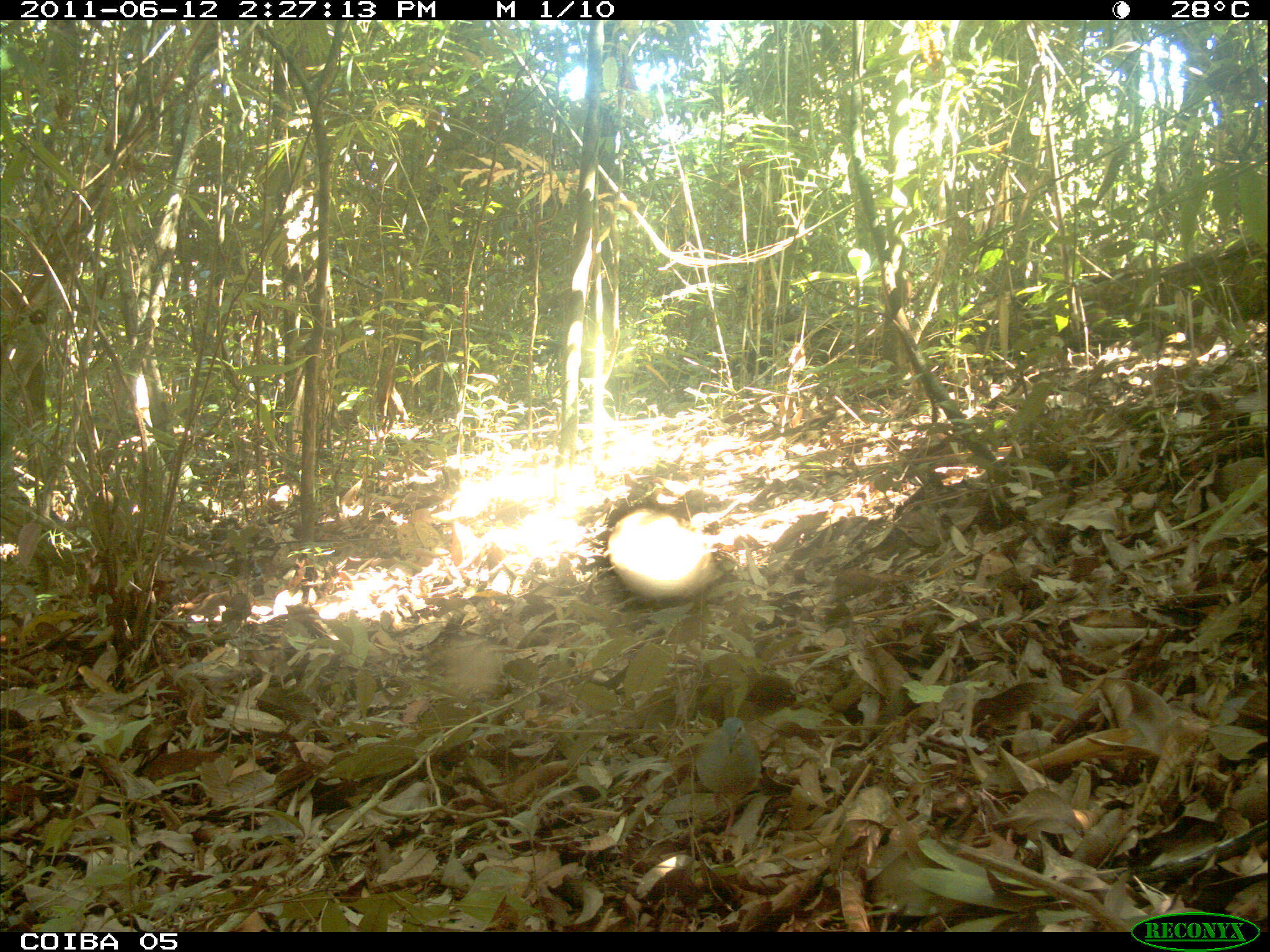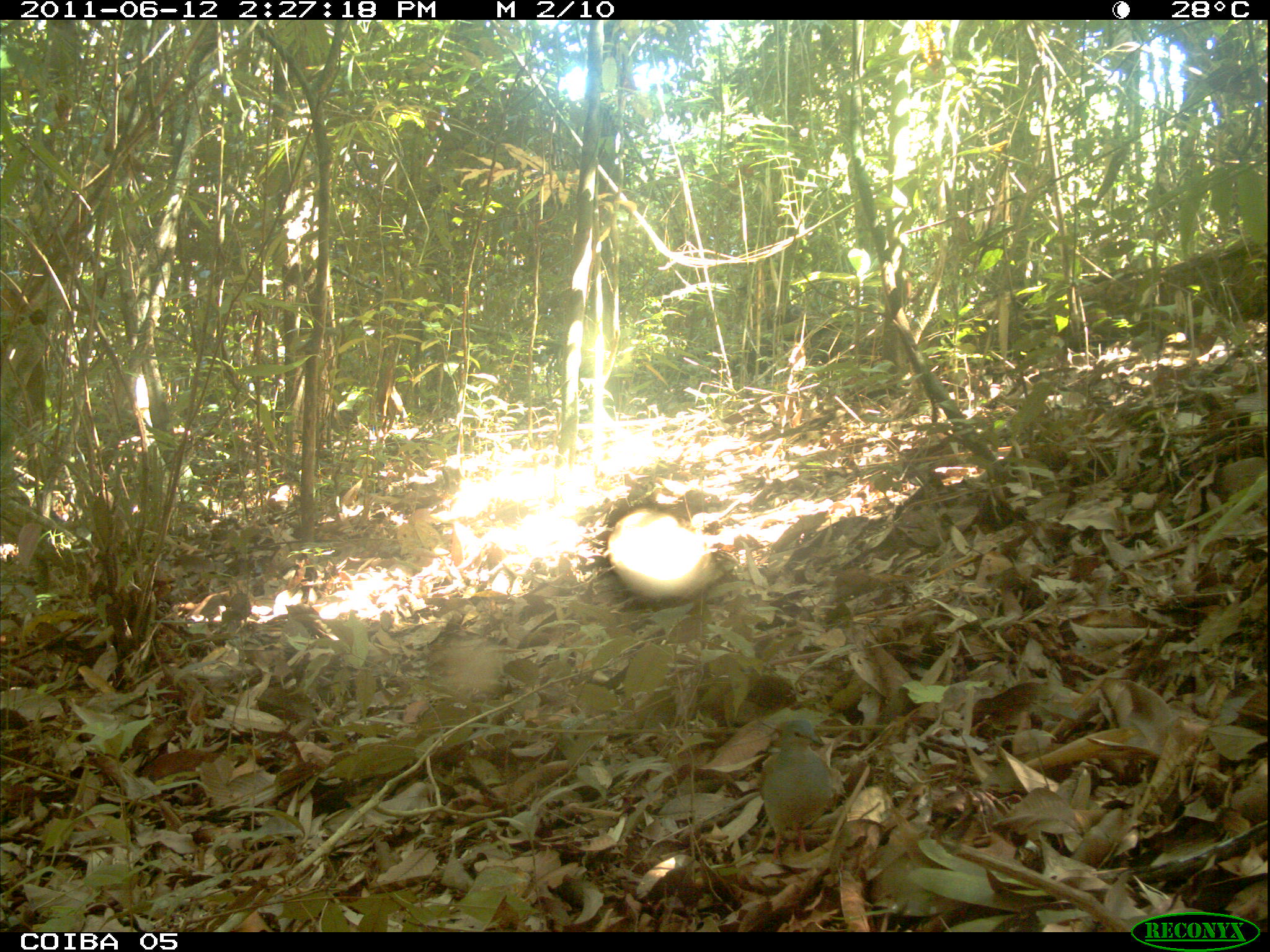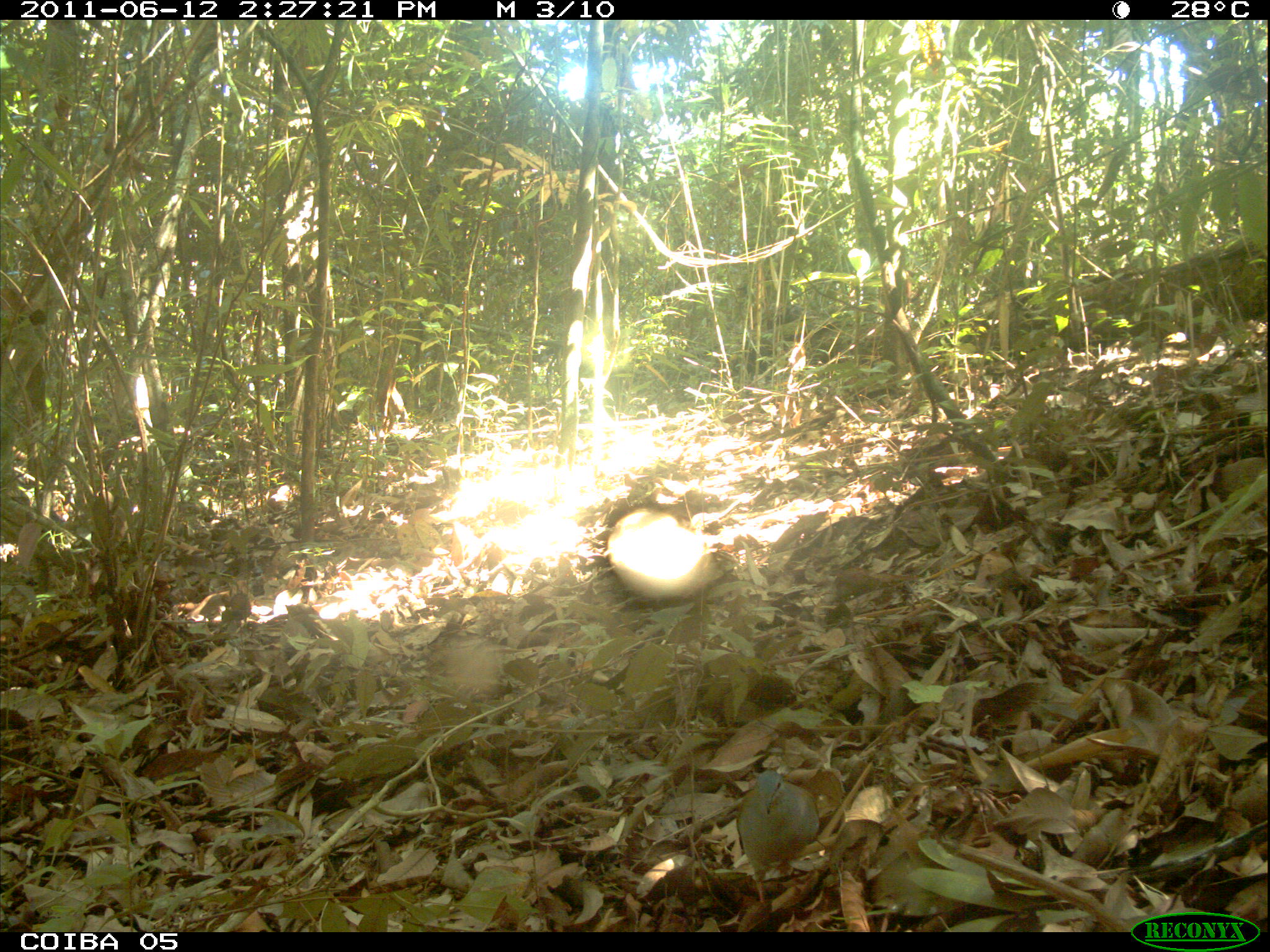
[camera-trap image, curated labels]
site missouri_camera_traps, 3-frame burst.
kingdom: Animalia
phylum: Chordata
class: Aves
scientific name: Aves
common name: bird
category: bird spec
Bird spec (bird) (Aves).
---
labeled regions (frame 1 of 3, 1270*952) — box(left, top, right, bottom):
bird spec: box(670, 703, 783, 858)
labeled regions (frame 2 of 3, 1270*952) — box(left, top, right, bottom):
bird spec: box(740, 705, 850, 879)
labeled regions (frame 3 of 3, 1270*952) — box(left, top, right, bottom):
bird spec: box(710, 753, 837, 926)